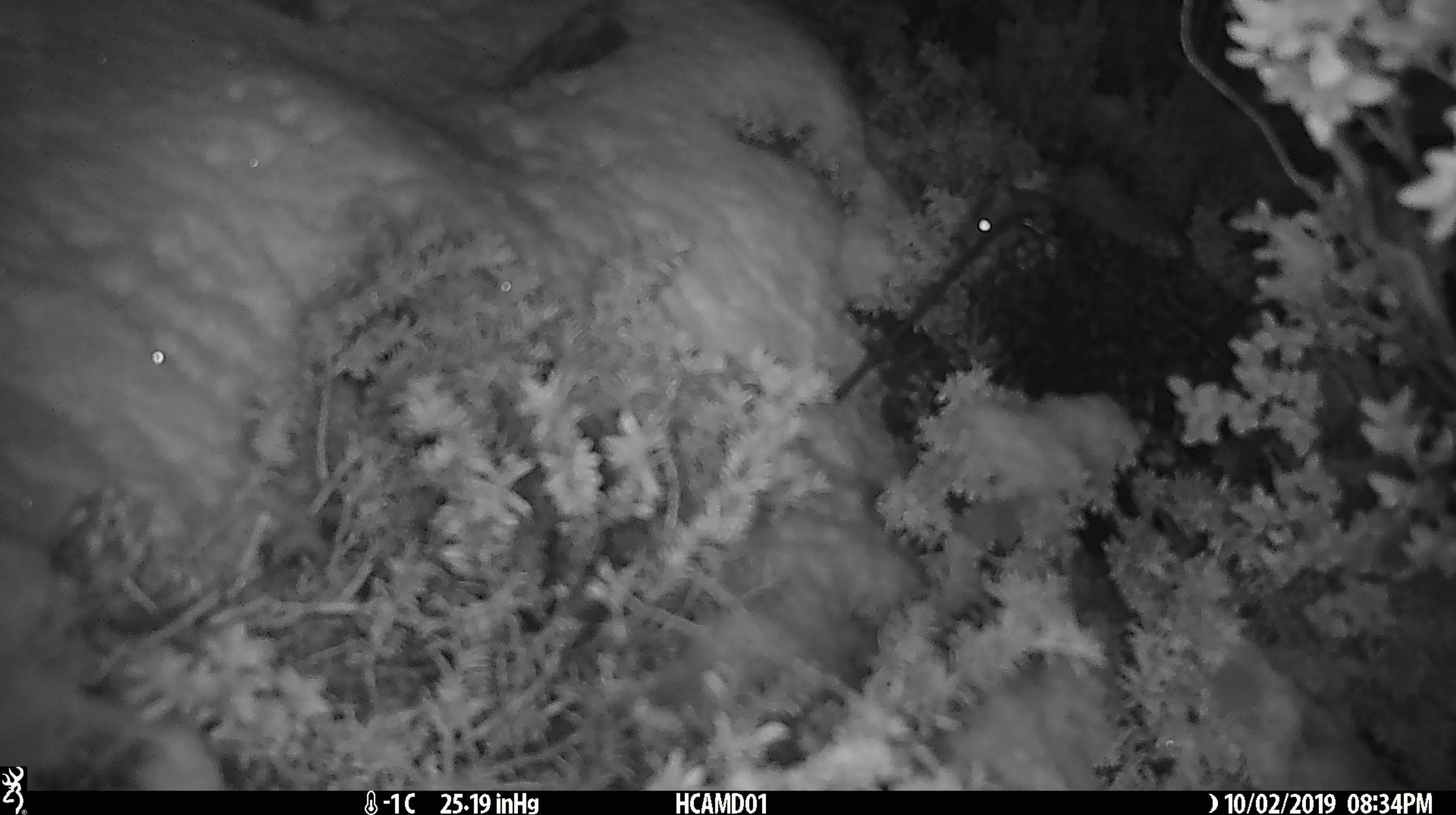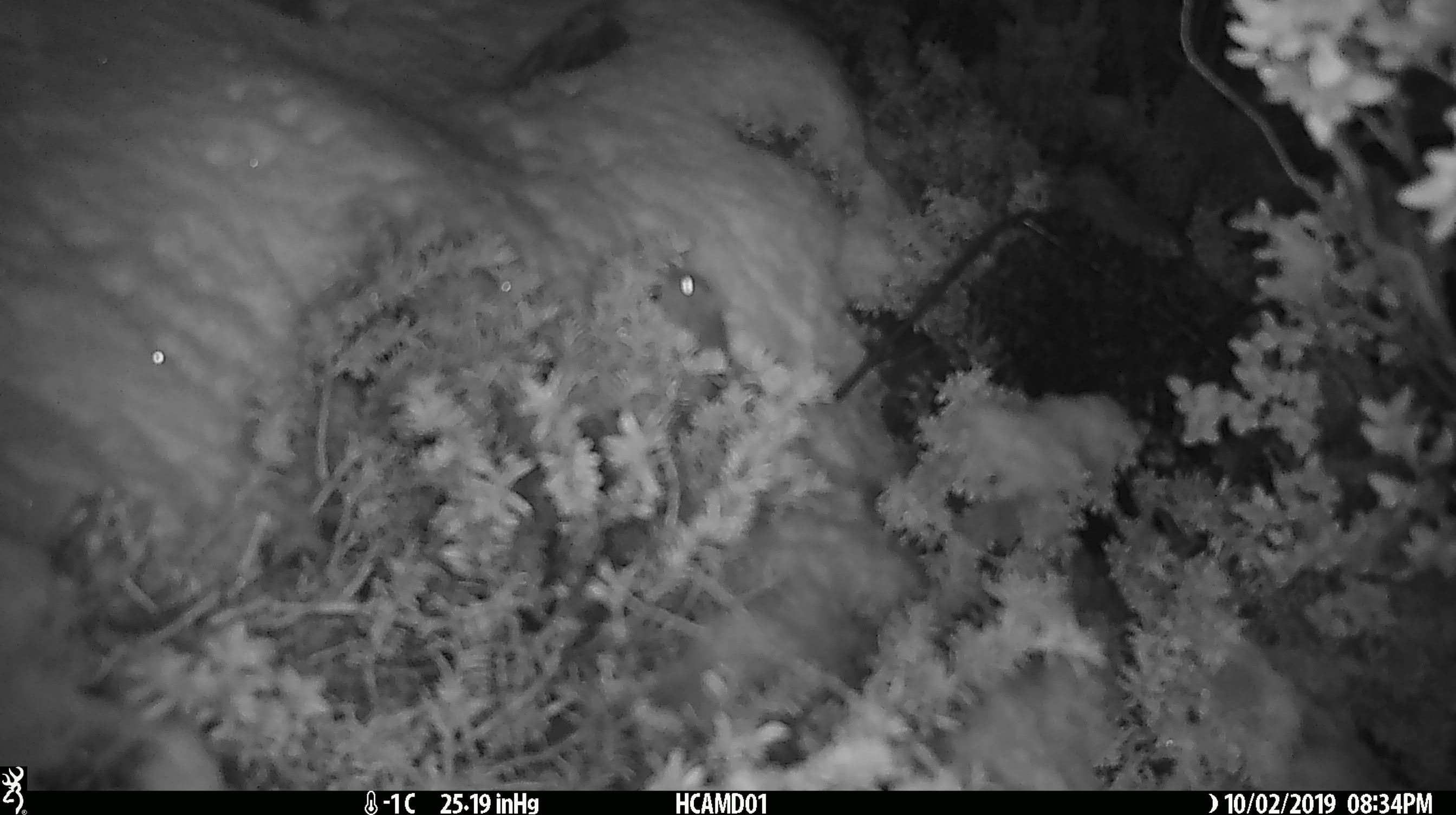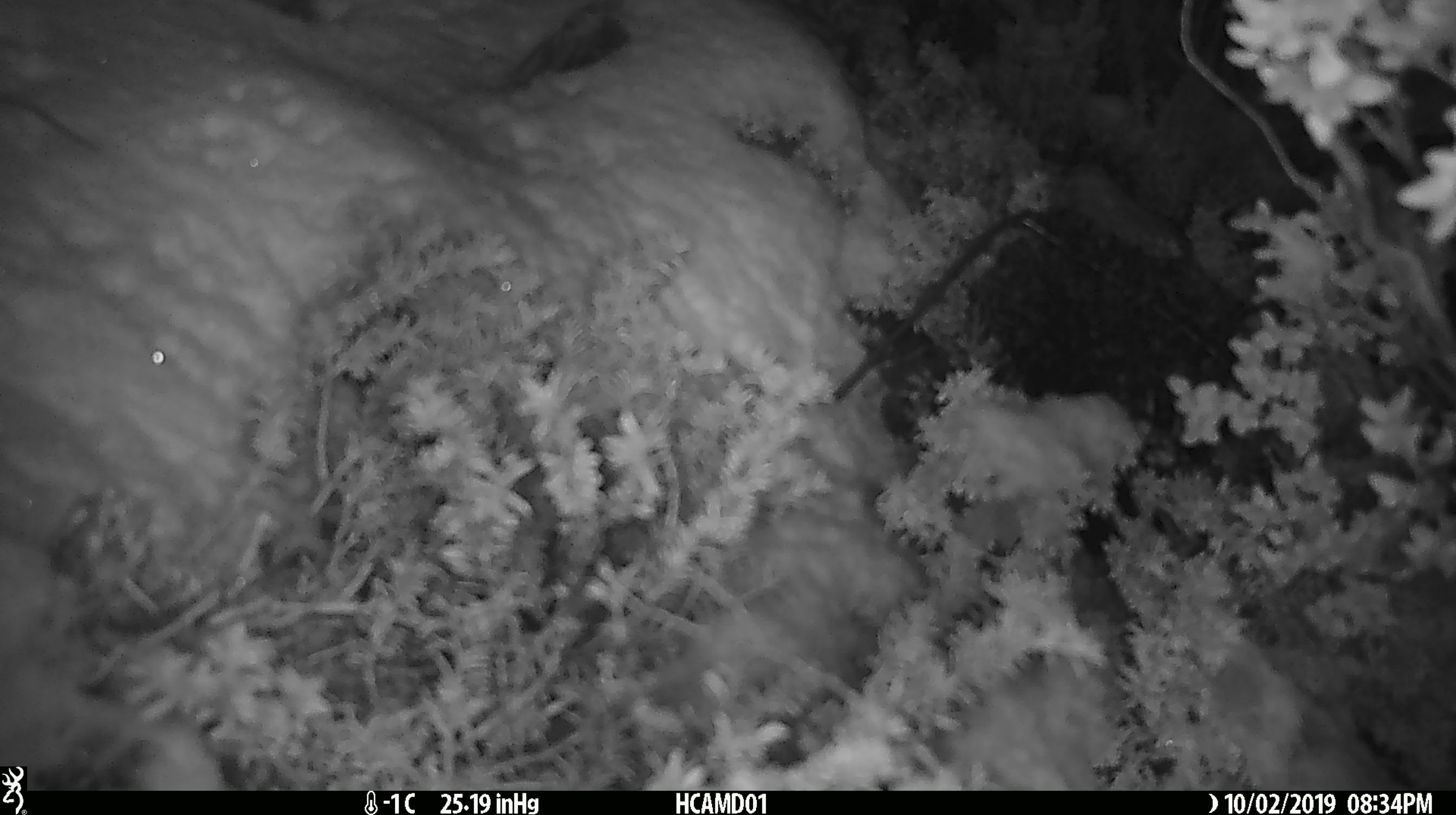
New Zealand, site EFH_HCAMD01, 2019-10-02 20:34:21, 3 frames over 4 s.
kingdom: Animalia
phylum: Chordata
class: Mammalia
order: Rodentia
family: Muridae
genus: Mus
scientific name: Mus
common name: mouse